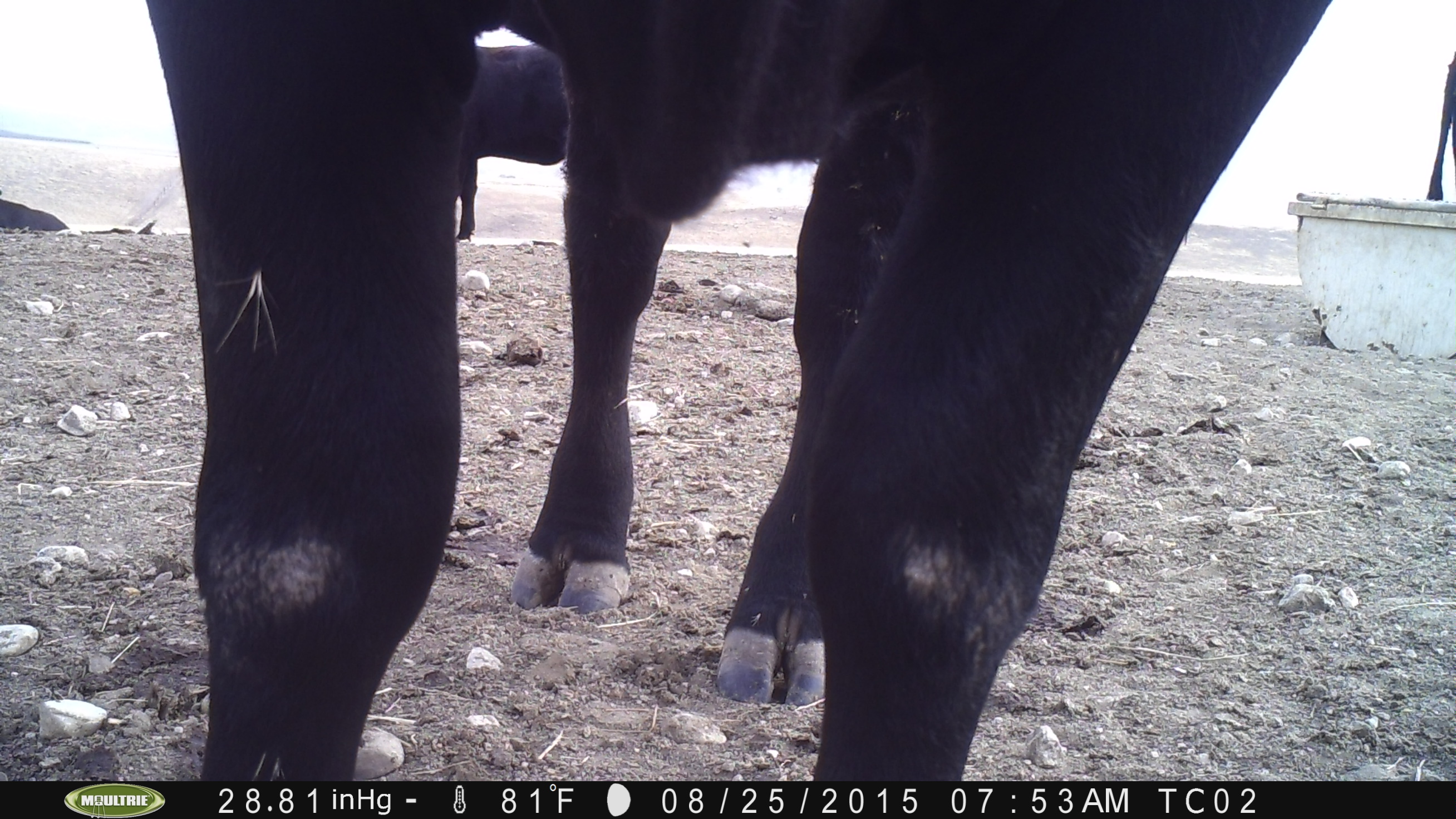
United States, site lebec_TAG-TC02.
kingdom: Animalia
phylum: Chordata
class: Mammalia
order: Artiodactyla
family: Bovidae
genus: Bos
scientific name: Bos taurus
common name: domestic cow